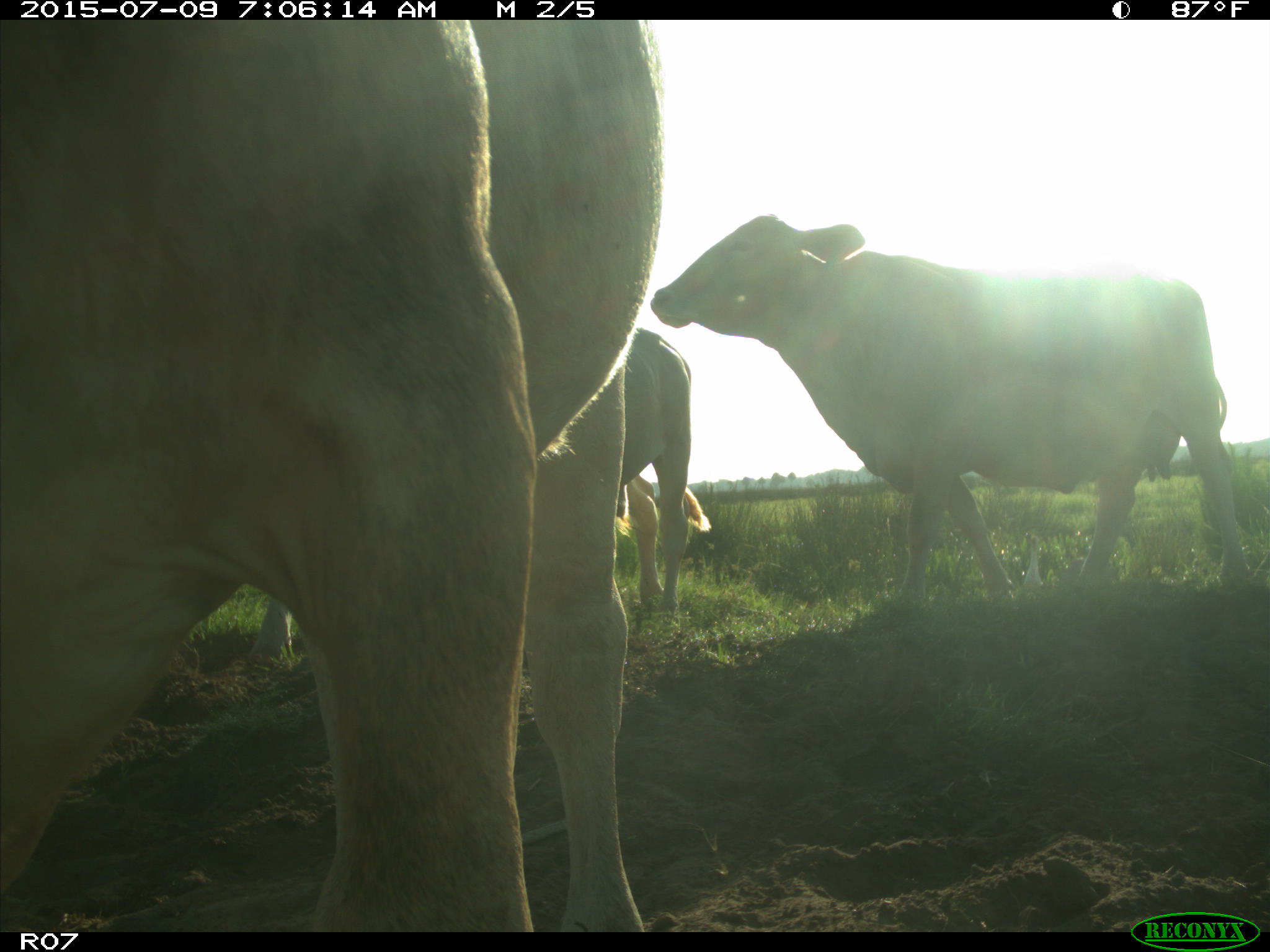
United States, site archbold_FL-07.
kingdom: Animalia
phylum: Chordata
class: Mammalia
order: Artiodactyla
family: Bovidae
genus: Bos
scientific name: Bos taurus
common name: domestic cow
Bos taurus (domestic cow).